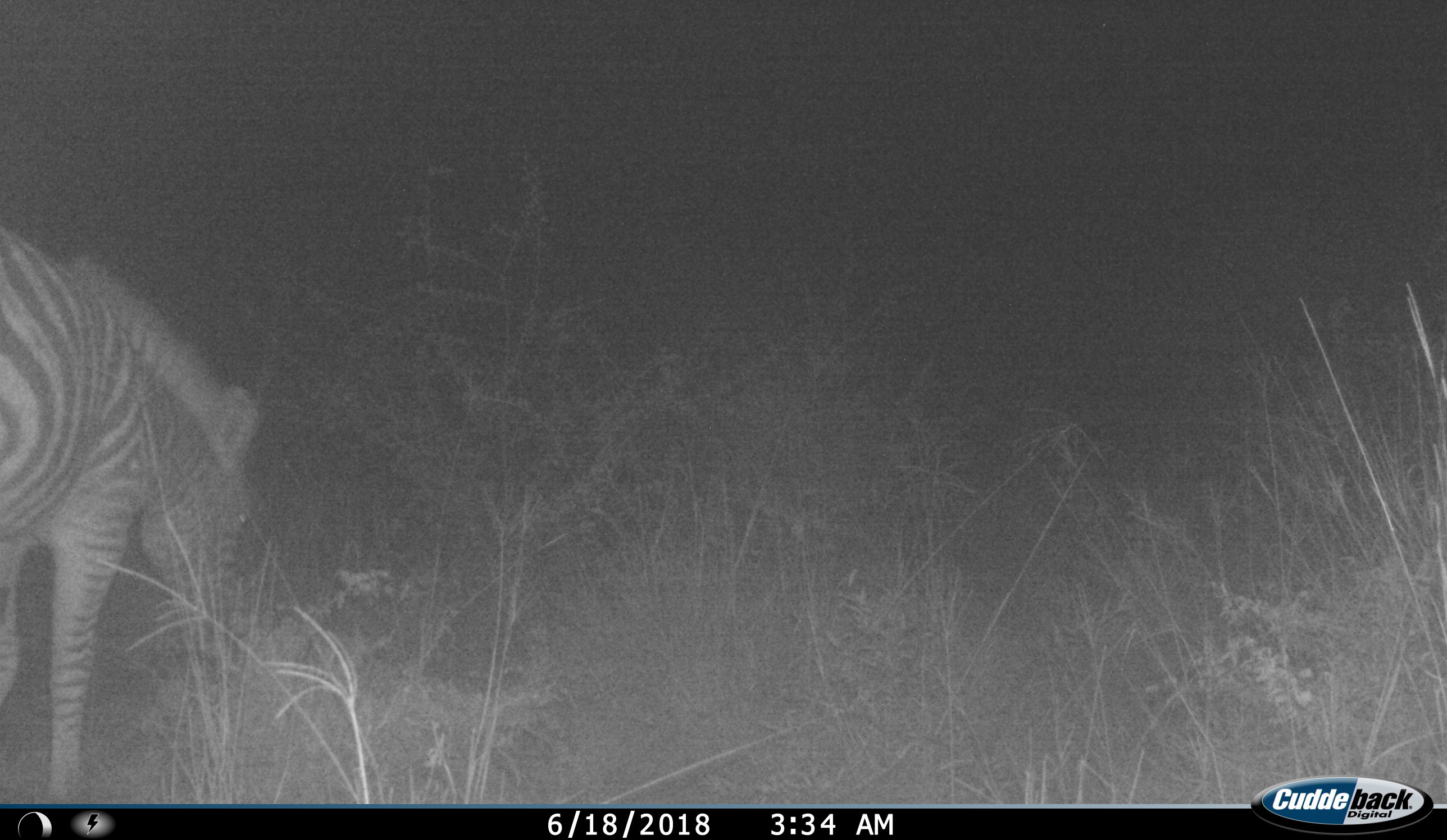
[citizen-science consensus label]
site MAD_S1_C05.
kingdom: Animalia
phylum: Chordata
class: Mammalia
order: Perissodactyla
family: Equidae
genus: Equus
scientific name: Equus quagga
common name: plains zebra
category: zebraplains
Zebraplains (plains zebra) (Equus quagga), count 1. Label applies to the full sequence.